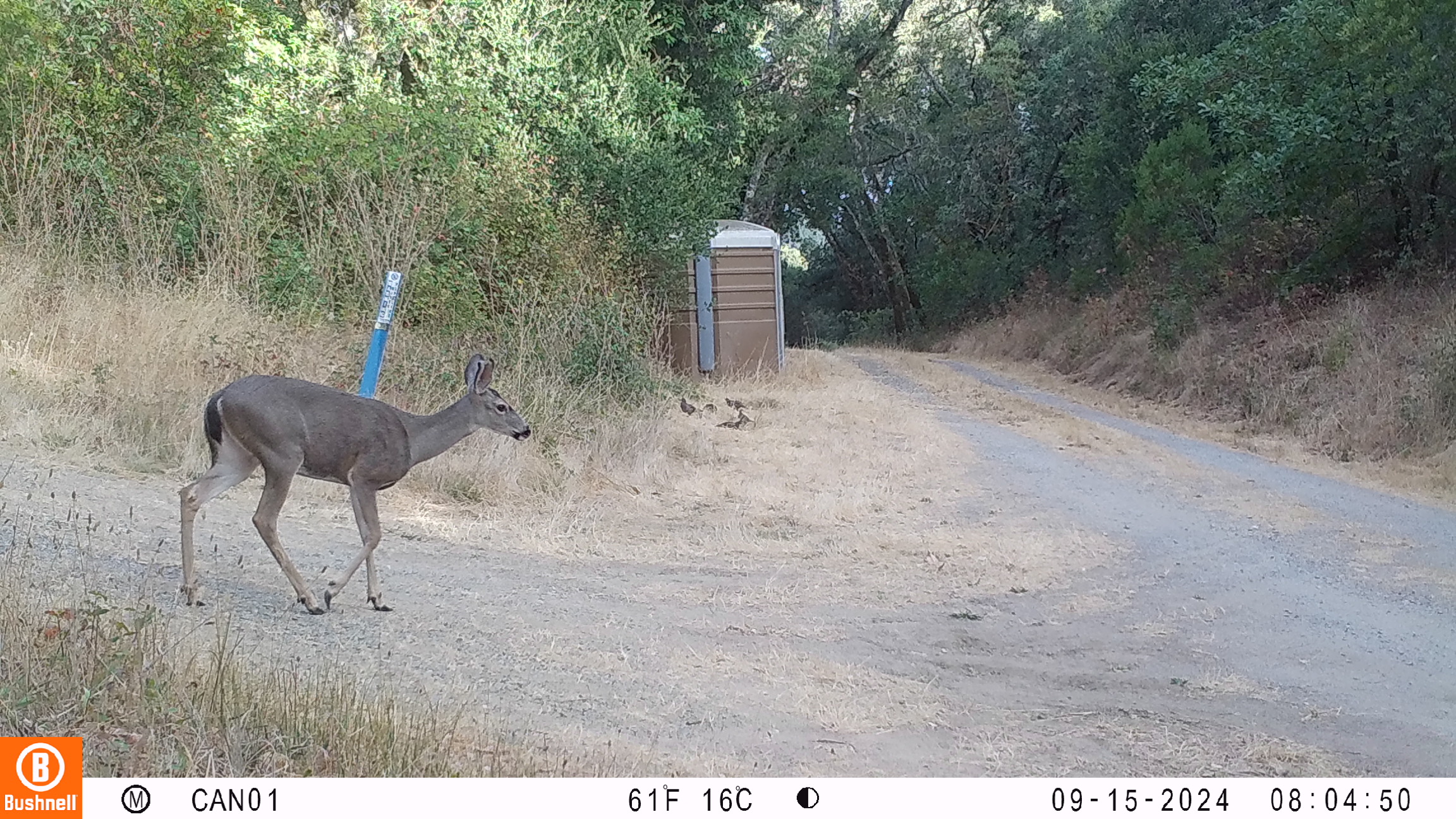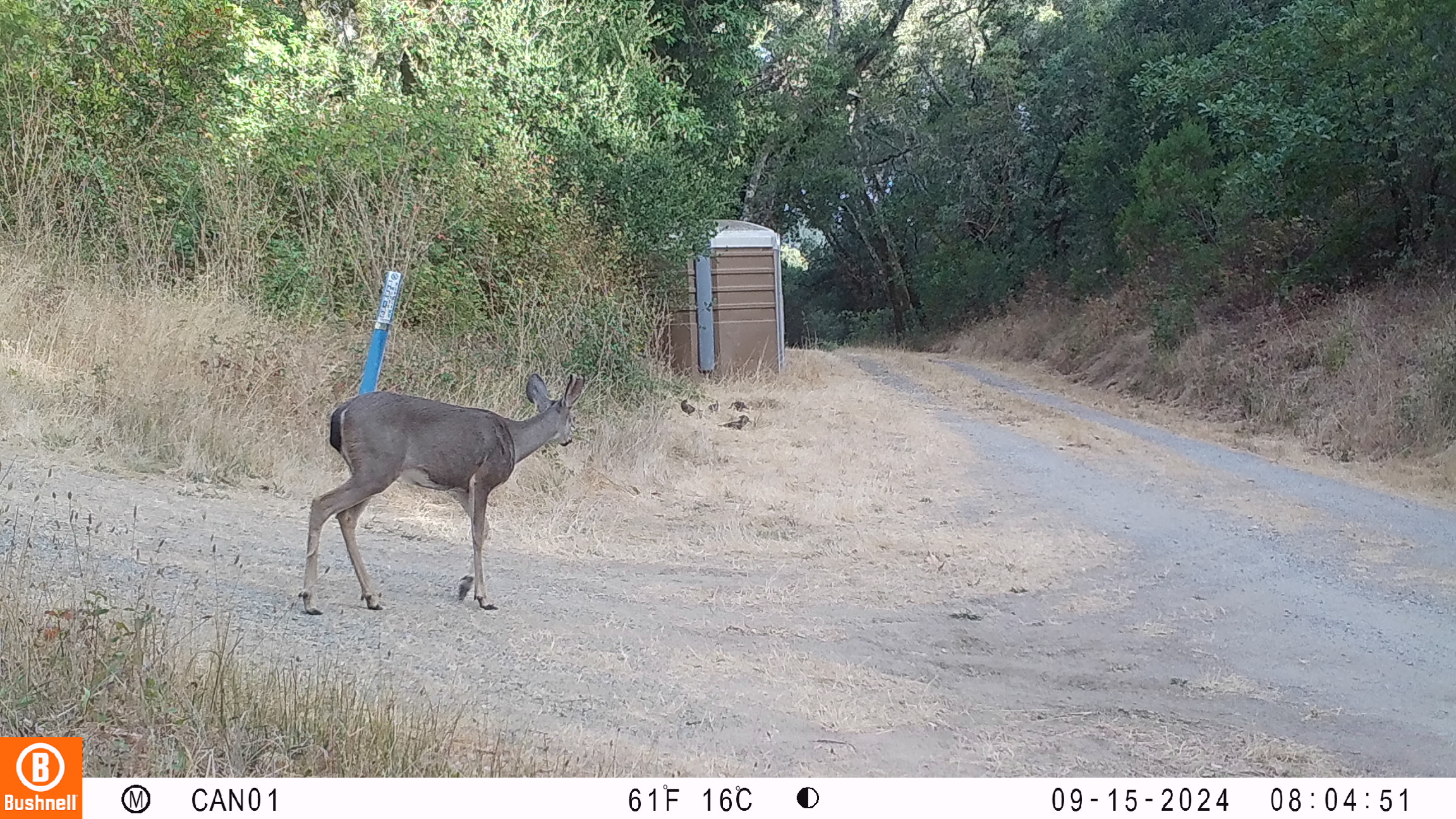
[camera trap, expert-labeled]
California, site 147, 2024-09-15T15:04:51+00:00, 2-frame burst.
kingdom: Animalia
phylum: Chordata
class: Mammalia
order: Artiodactyla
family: Cervidae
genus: Odocoileus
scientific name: Odocoileus hemionus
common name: mule deer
Mule deer (Odocoileus hemionus).